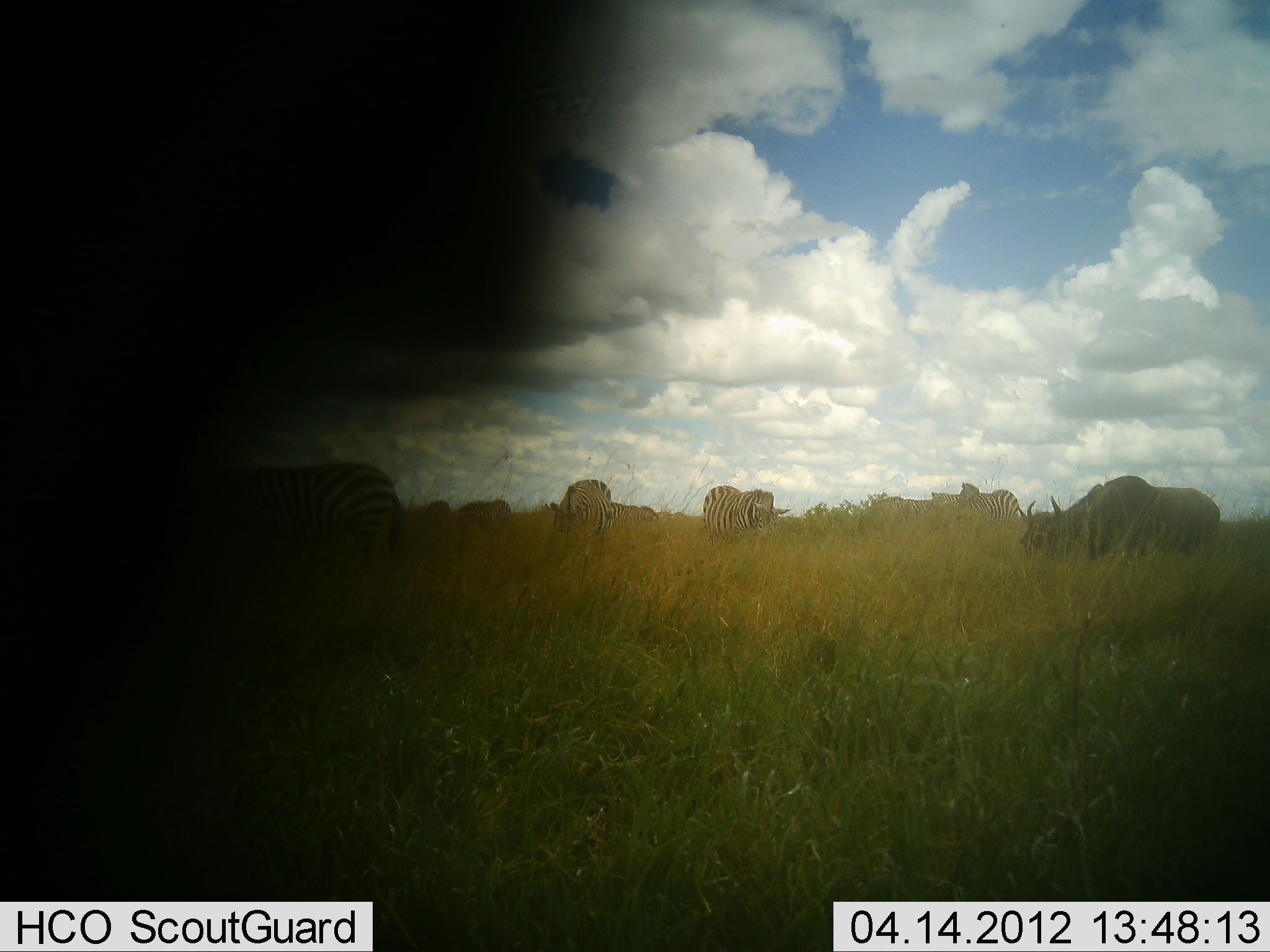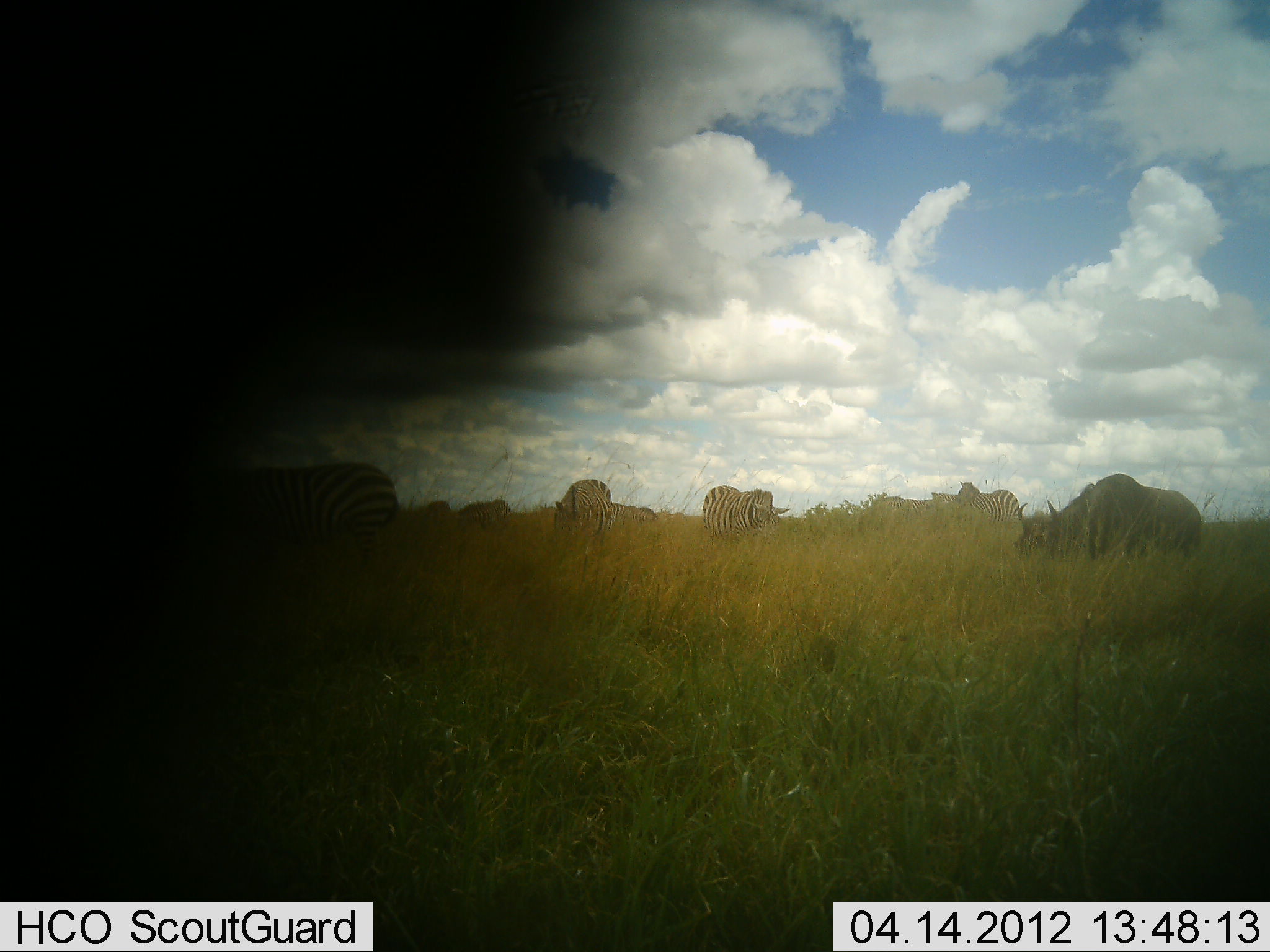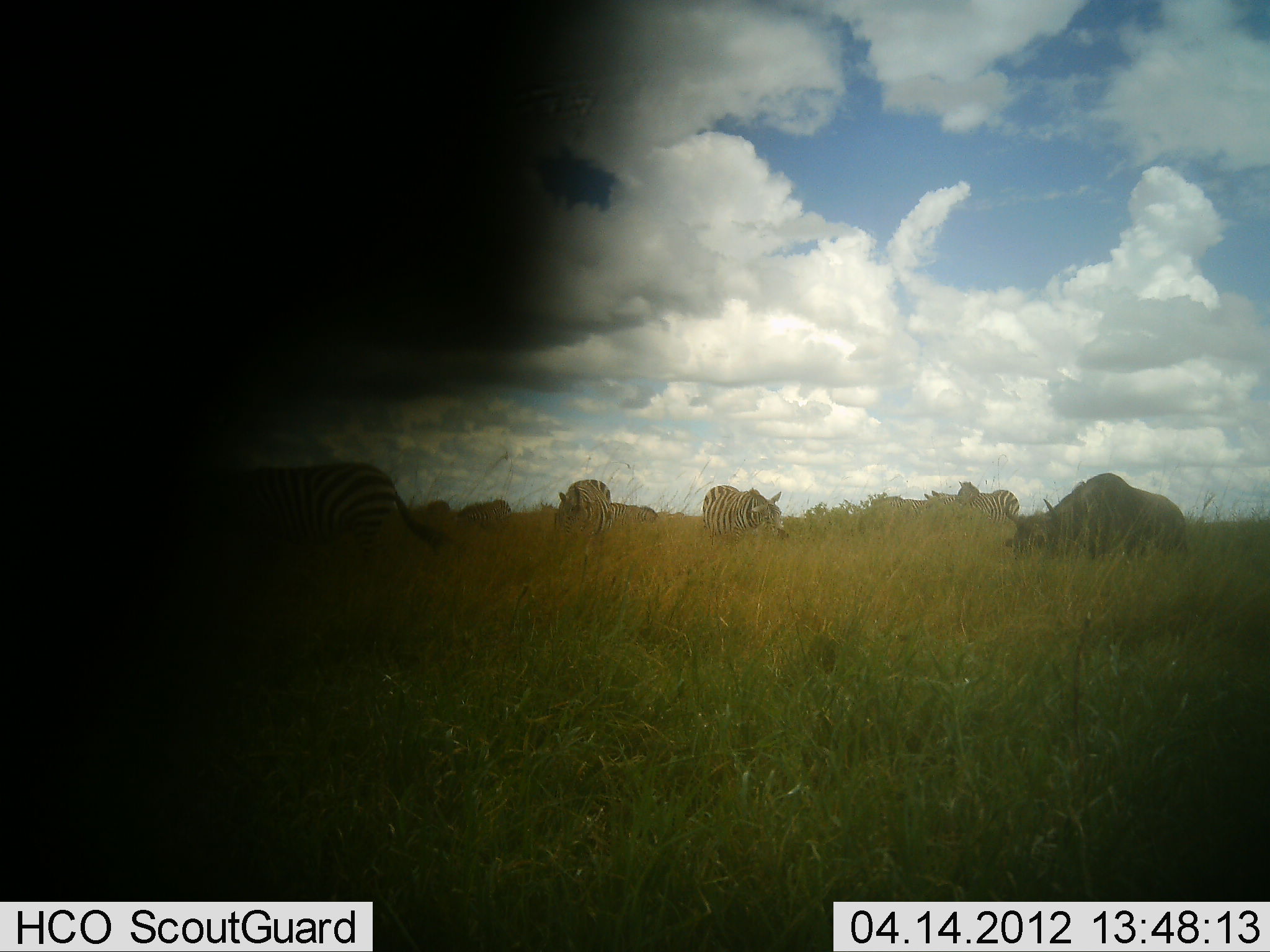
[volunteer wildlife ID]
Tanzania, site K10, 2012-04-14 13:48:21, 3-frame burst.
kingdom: Animalia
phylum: Chordata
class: Mammalia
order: Artiodactyla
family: Bovidae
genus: Connochaetes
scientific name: Connochaetes taurinus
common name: blue wildebeest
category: wildebeest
Wildebeest (blue wildebeest) (Connochaetes taurinus), count 1. Behavior (volunteer vote fractions): standing 44%, resting 0%, moving 11%, interacting 4%. Young present (vote fraction): 0%. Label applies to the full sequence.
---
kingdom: Animalia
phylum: Chordata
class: Mammalia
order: Perissodactyla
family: Equidae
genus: Equus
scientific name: Equus quagga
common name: plains zebra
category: zebra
Zebra (plains zebra) (Equus quagga), count 5. Behavior (volunteer vote fractions): standing 55%, resting 0%, moving 7%, interacting 3%. Young present (vote fraction): 0%. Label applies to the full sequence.